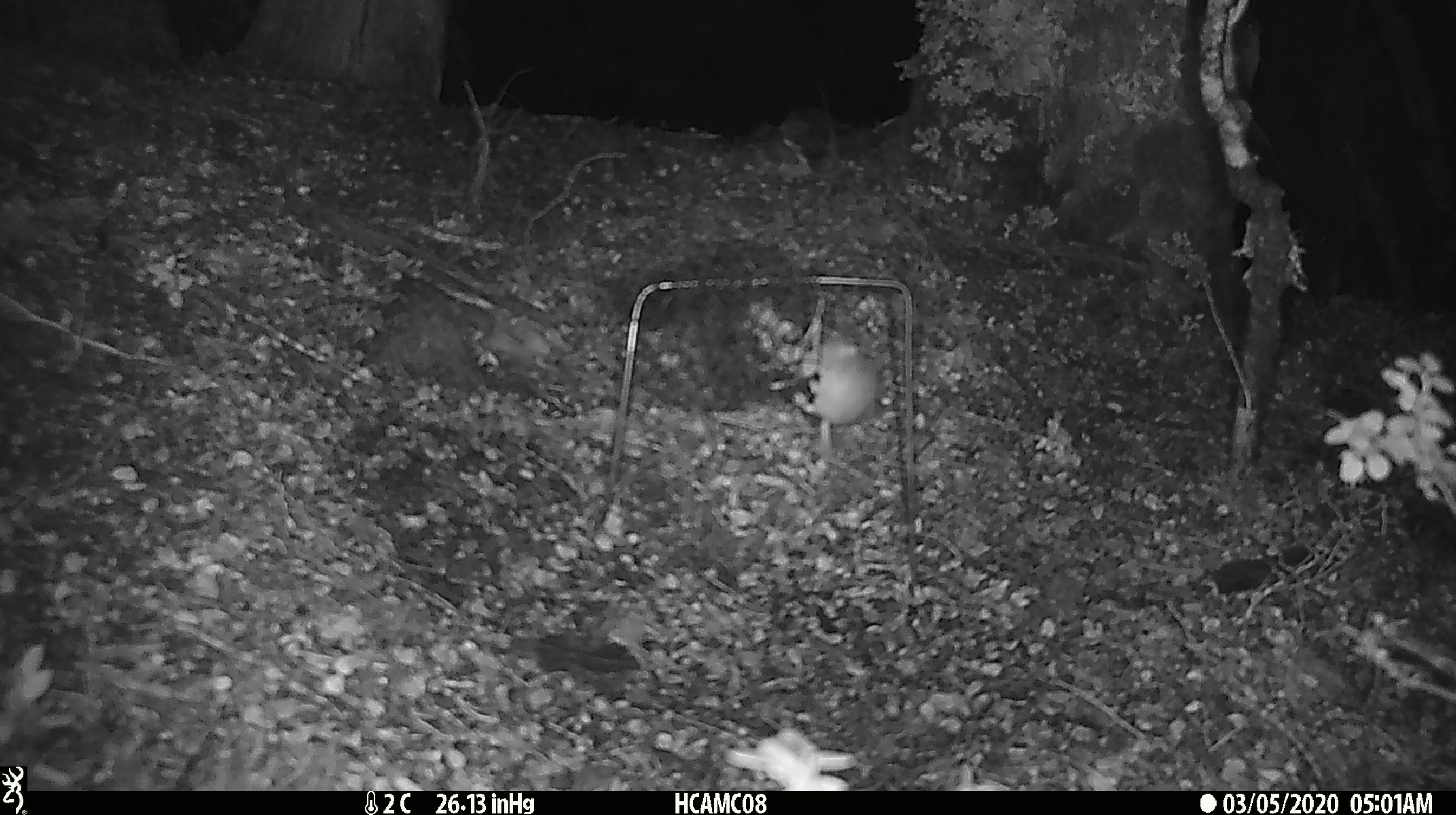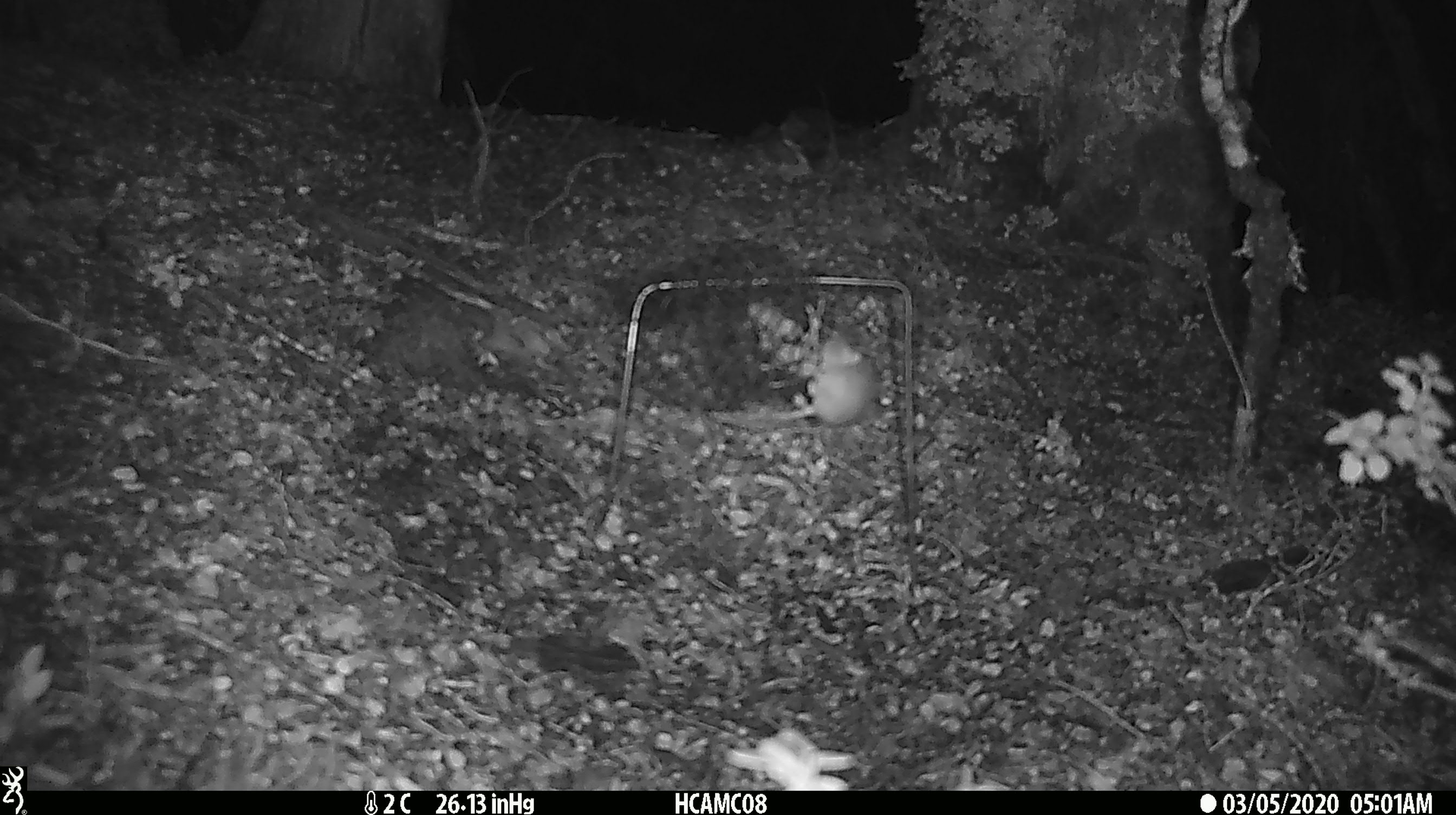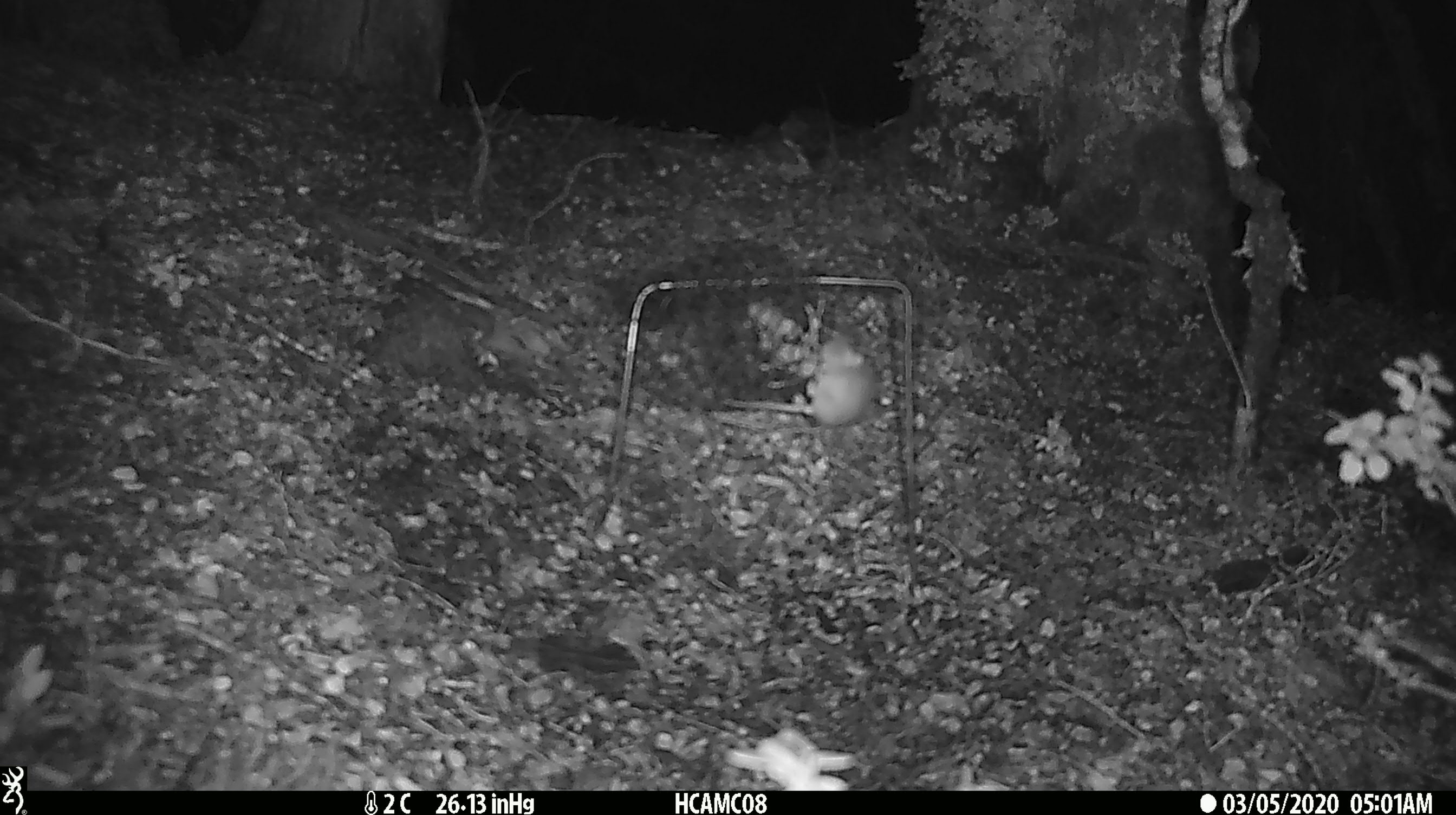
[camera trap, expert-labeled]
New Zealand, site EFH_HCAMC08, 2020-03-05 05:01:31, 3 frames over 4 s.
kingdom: Animalia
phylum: Chordata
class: Mammalia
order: Rodentia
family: Muridae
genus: Mus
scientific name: Mus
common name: mouse